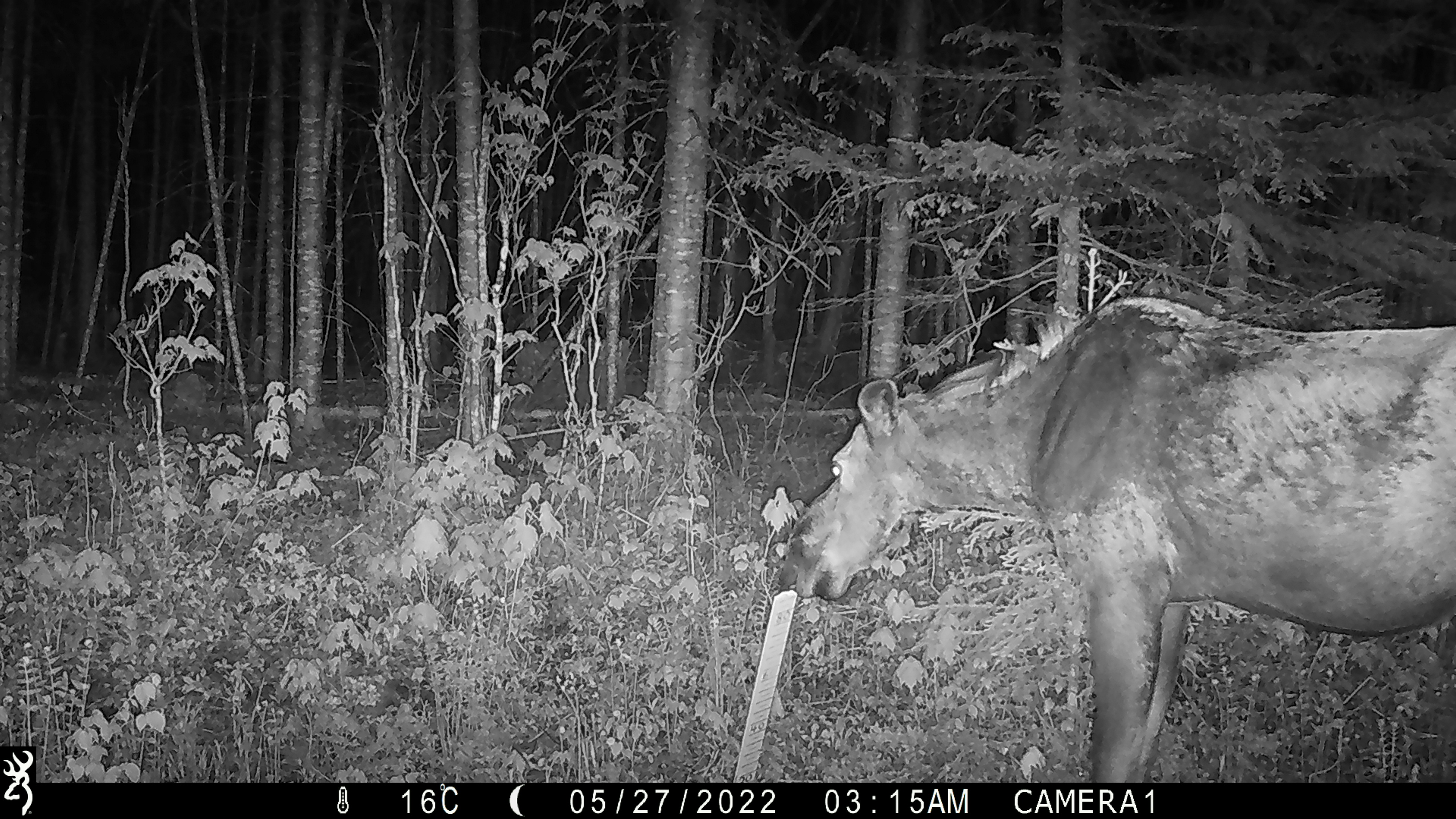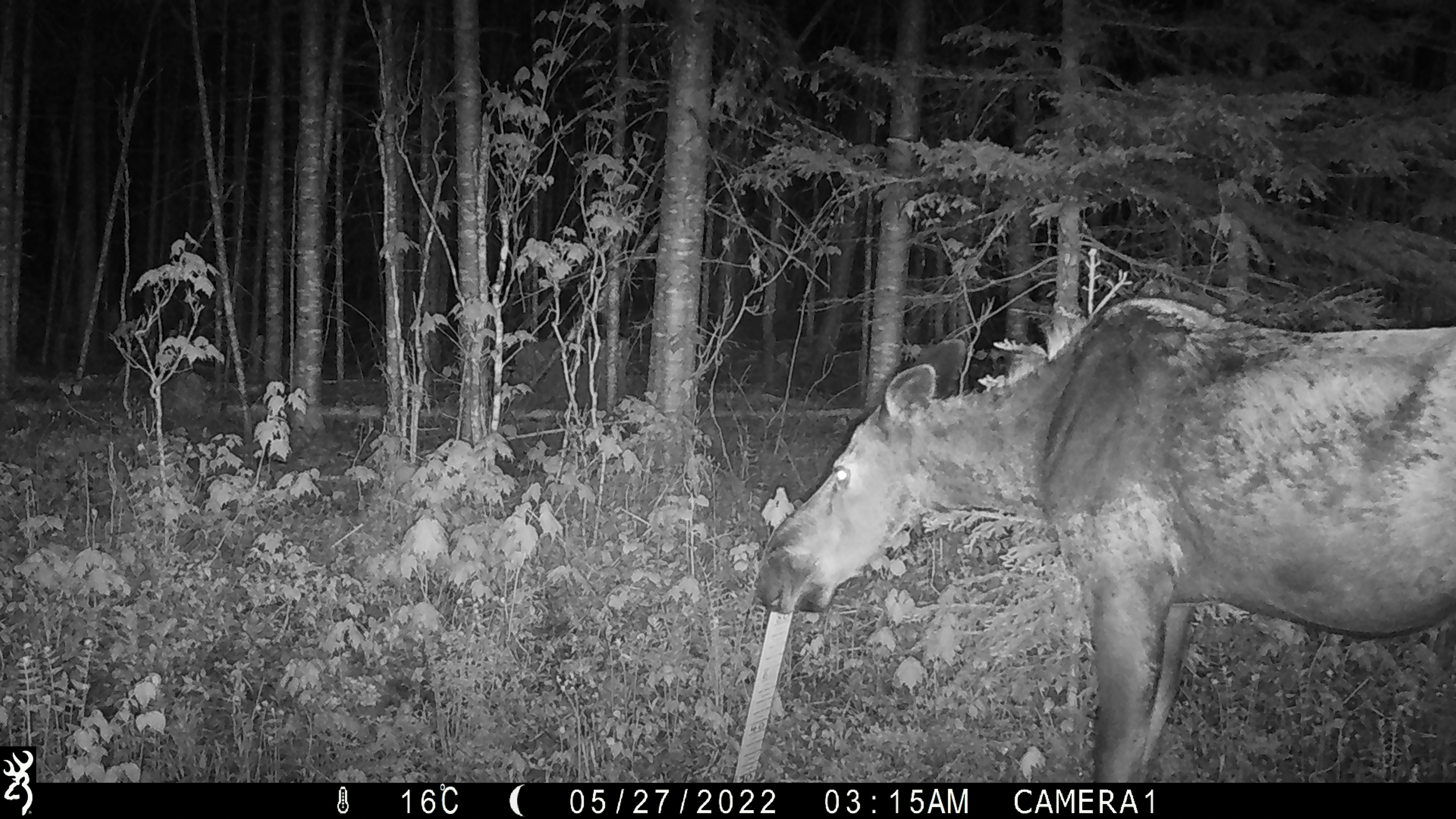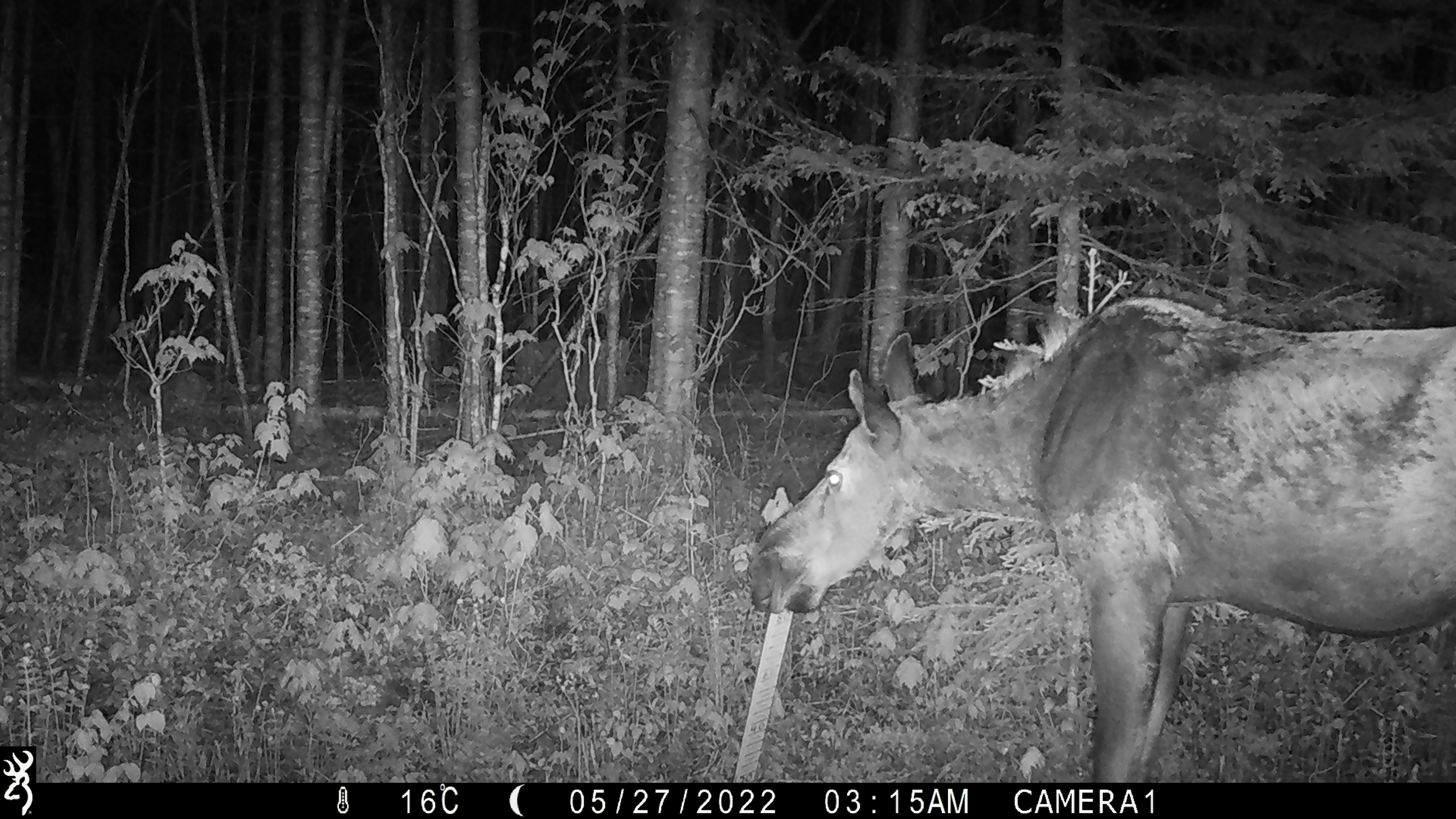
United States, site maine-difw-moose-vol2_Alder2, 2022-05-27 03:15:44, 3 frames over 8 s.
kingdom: Animalia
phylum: Chordata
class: Mammalia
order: Artiodactyla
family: Cervidae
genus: Alces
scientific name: Alces alces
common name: moose